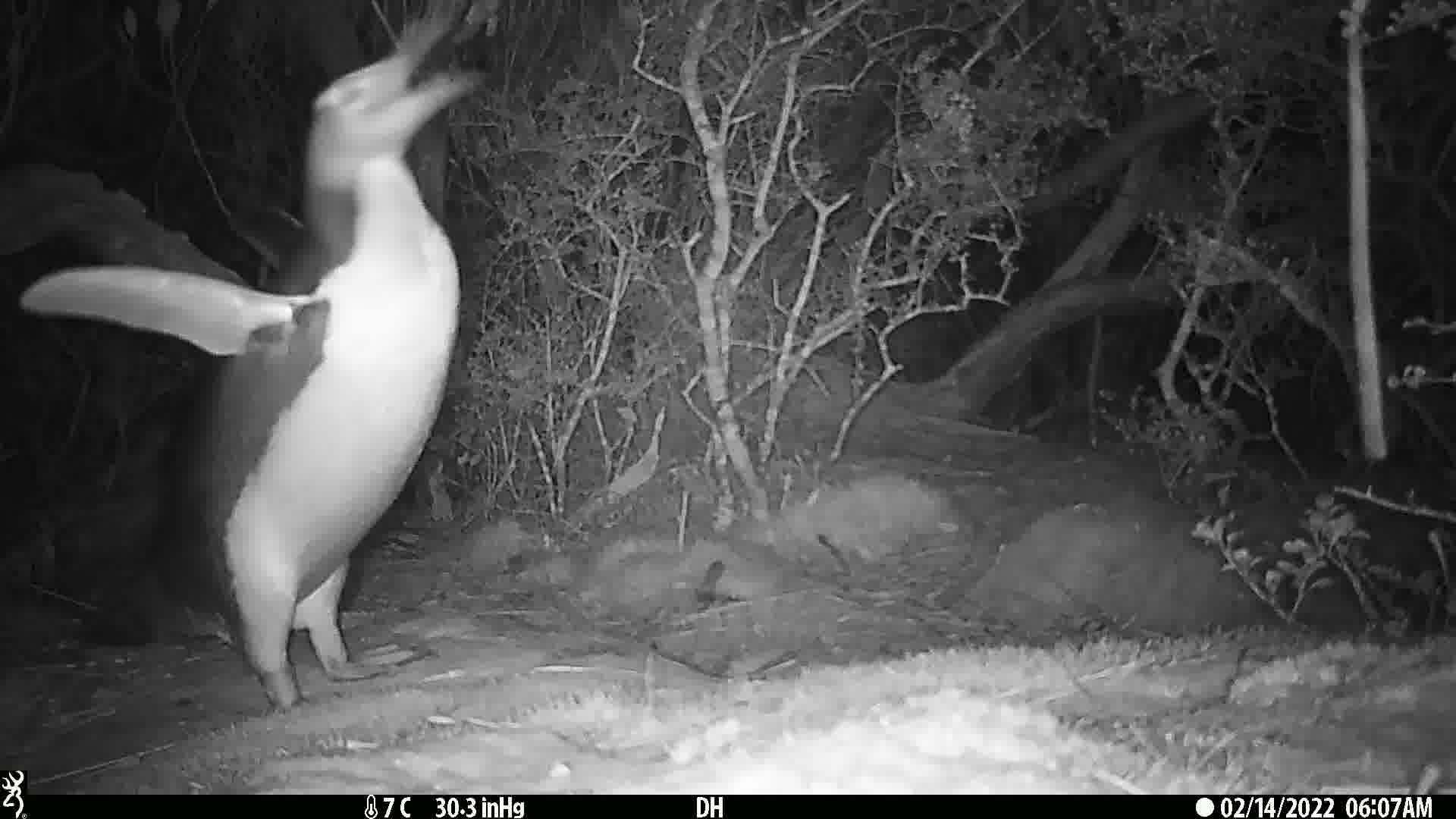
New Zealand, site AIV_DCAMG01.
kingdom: Animalia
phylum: Chordata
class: Aves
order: Sphenisciformes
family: Spheniscidae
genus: Megadyptes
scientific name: Megadyptes antipodes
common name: yellow-eyed penguin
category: yellow eyed penguin